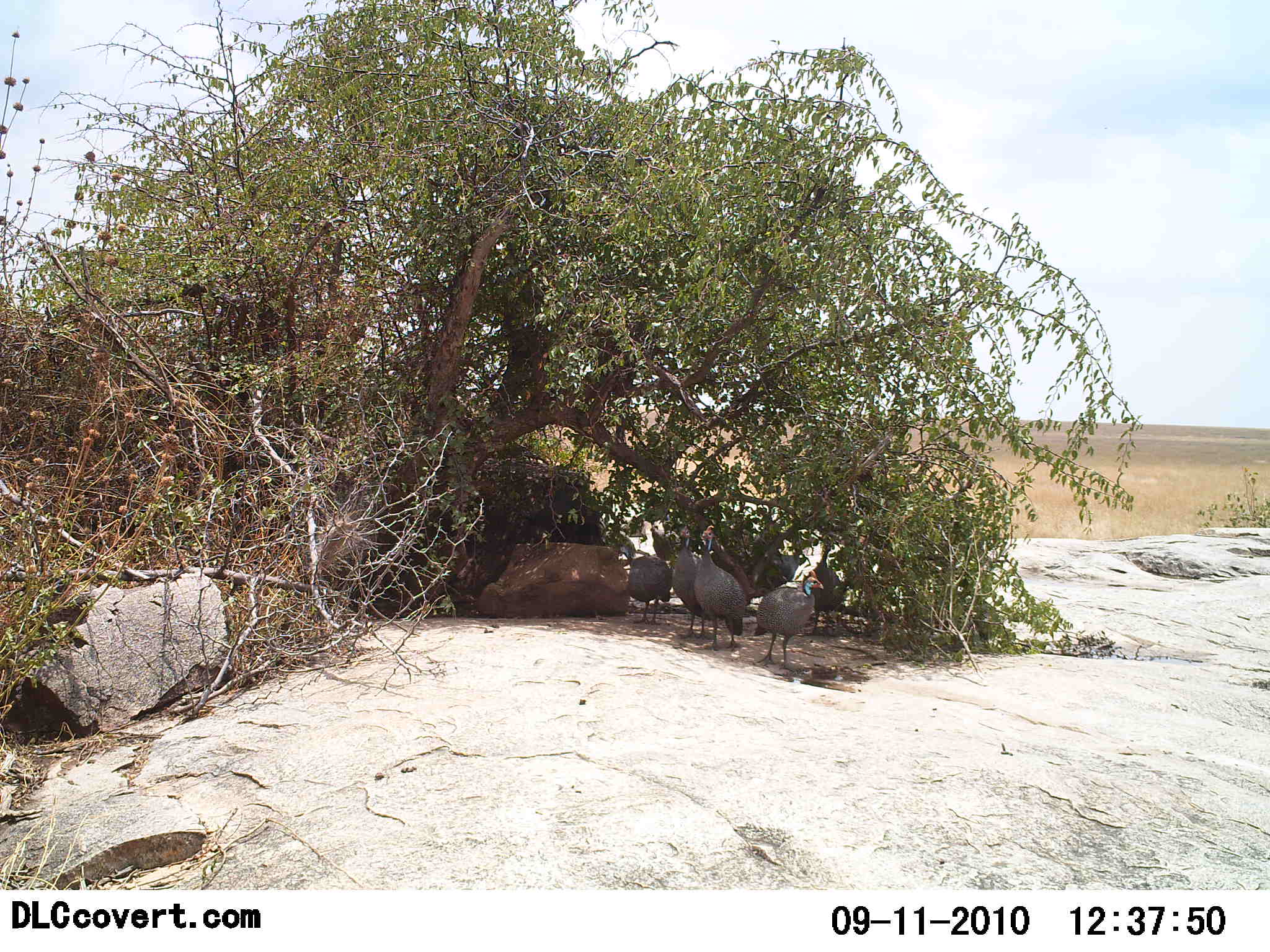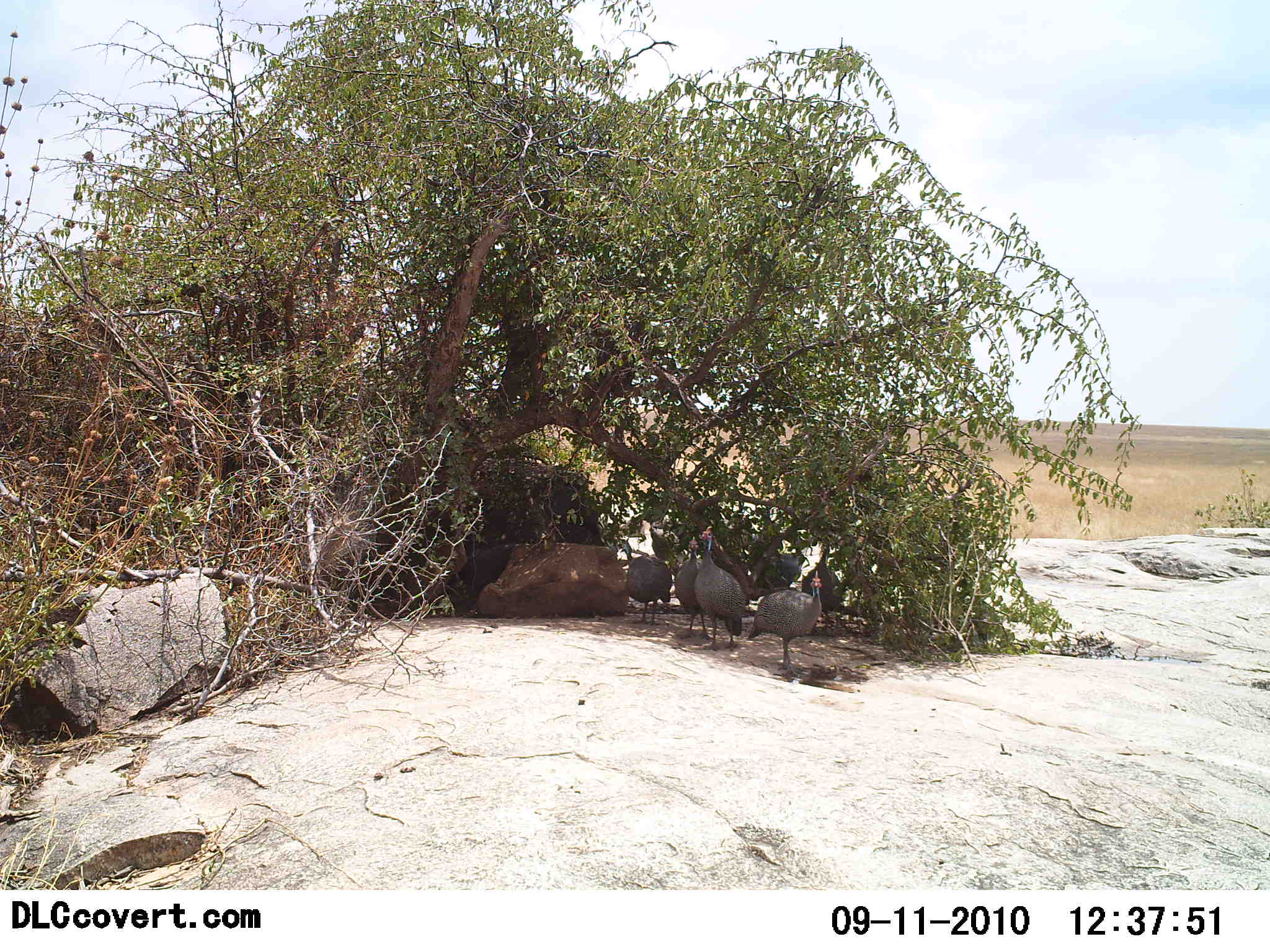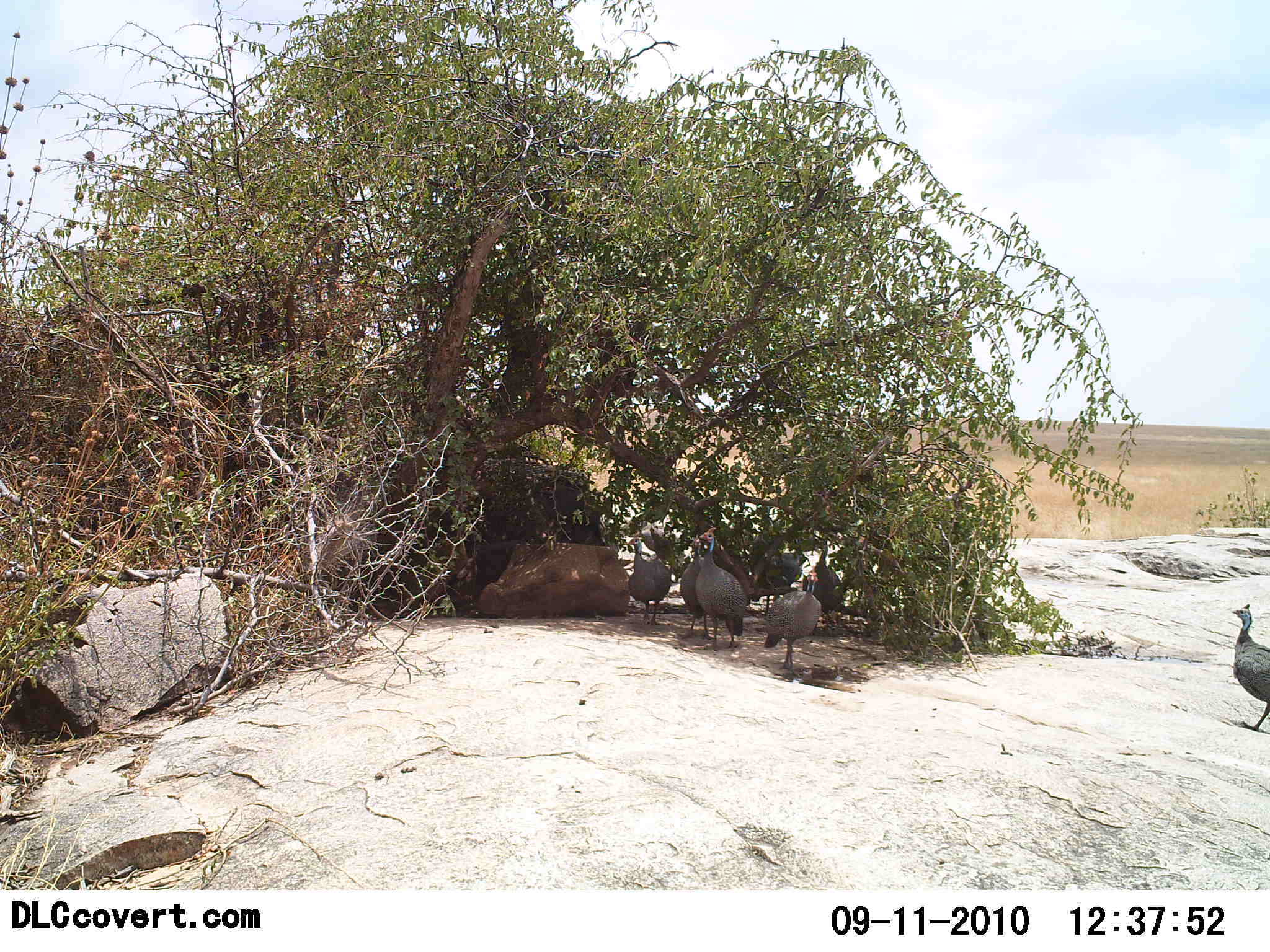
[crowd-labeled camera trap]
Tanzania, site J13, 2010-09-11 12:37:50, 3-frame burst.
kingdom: Animalia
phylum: Chordata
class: Aves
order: Galliformes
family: Numididae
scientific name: Numididae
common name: guinea fowl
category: guineafowl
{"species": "guineafowl (guinea fowl) (Numididae)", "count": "6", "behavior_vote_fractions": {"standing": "67%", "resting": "33%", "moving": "67%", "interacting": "0%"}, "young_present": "0%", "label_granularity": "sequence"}